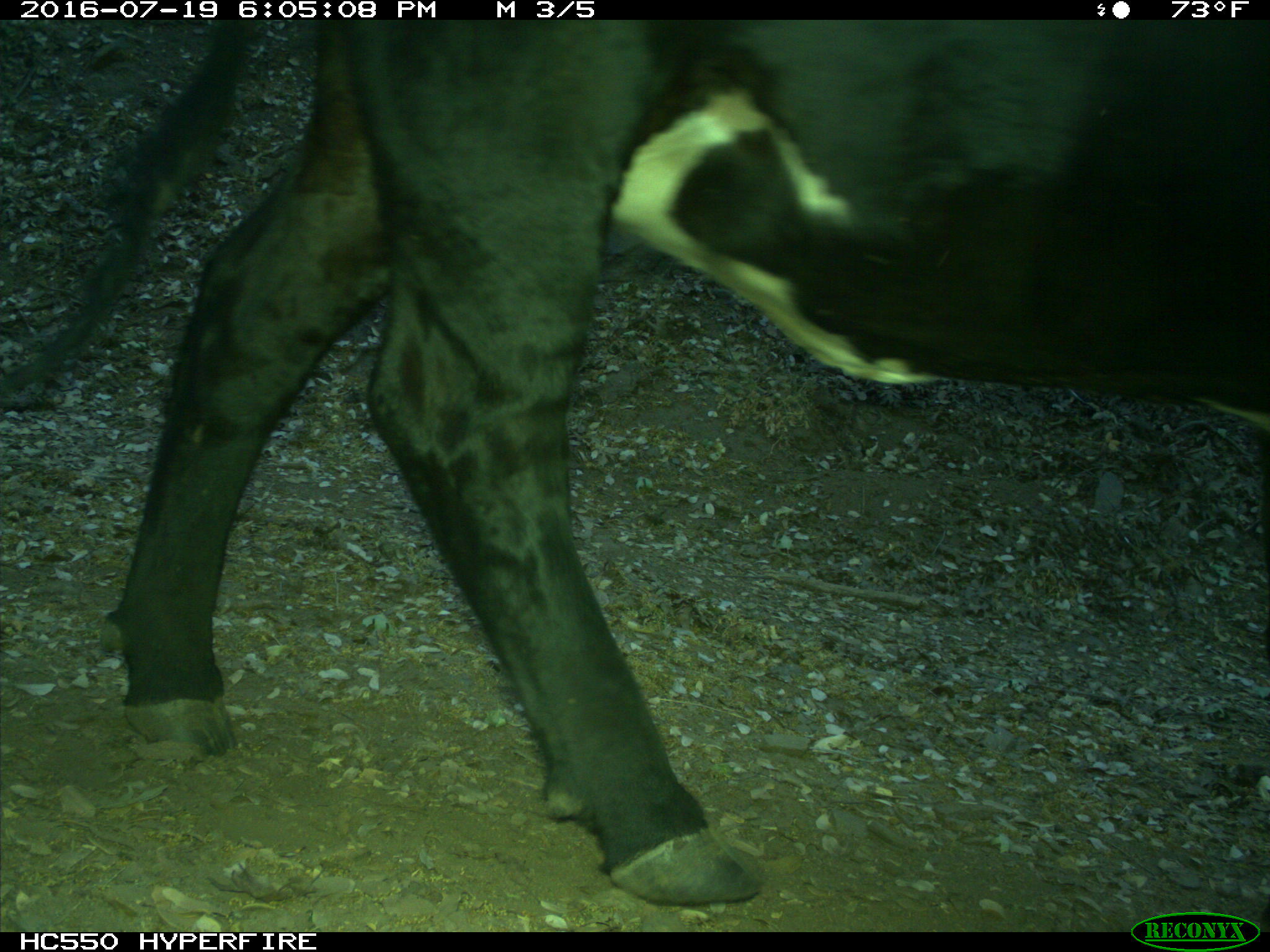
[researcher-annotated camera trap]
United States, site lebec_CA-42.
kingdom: Animalia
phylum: Chordata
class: Mammalia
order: Artiodactyla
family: Bovidae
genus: Bos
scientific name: Bos taurus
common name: domestic cow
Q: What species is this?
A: Bos taurus (domestic cow).